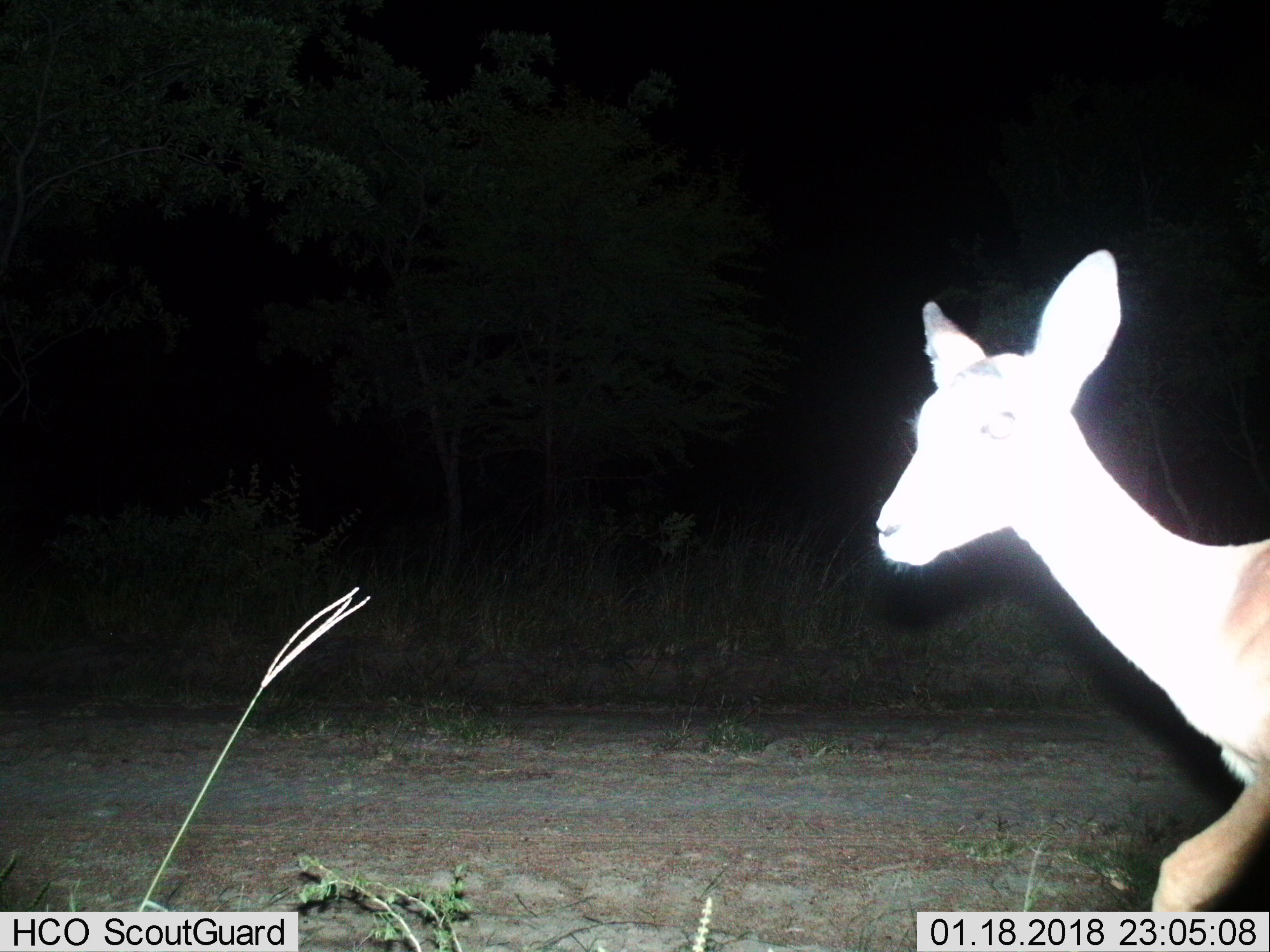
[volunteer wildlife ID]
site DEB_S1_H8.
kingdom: Animalia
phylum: Chordata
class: Mammalia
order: Artiodactyla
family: Bovidae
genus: Aepyceros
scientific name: Aepyceros melampus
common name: impala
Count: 1.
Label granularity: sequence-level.